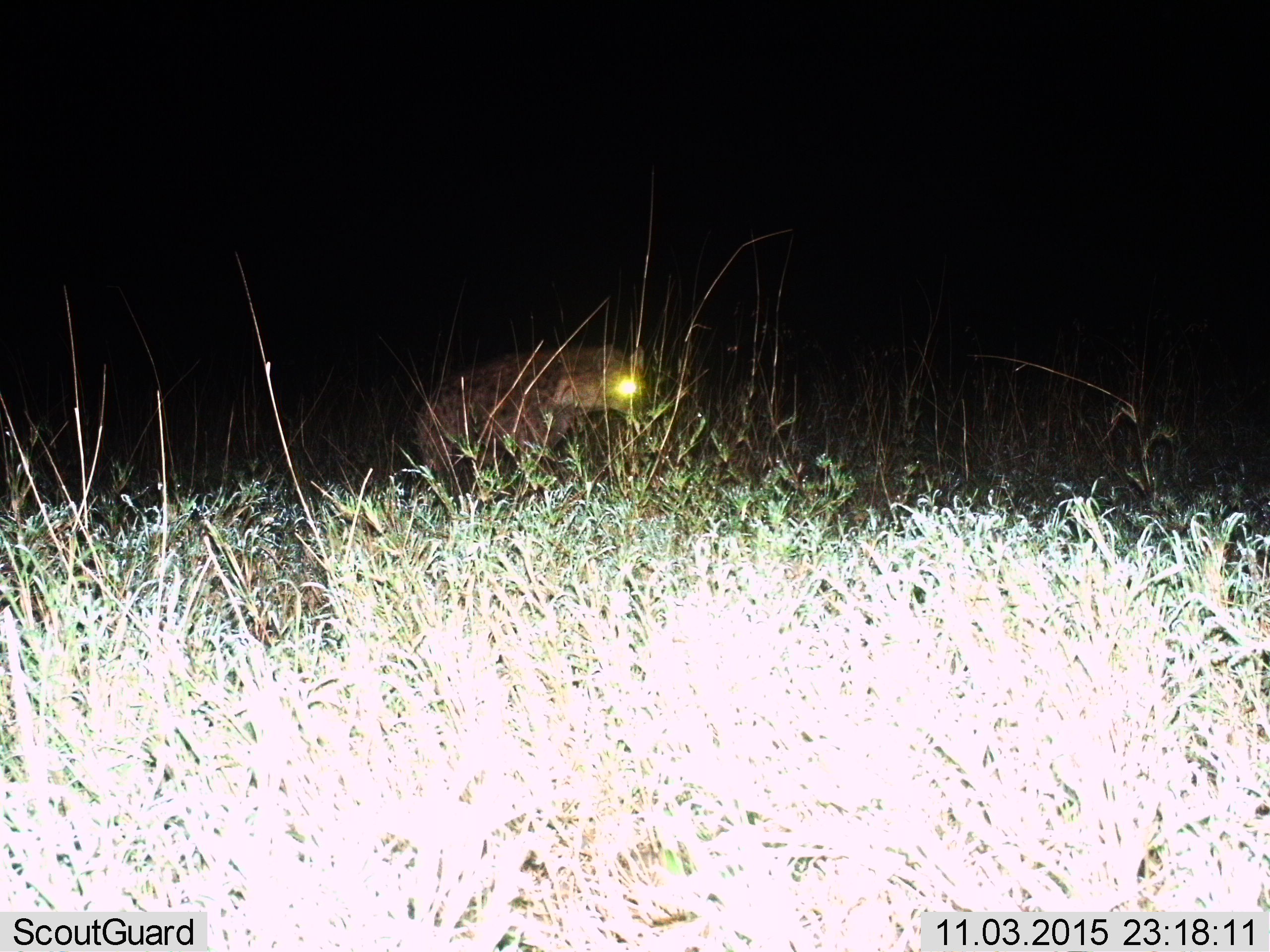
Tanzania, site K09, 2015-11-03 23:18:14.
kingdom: Animalia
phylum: Chordata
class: Mammalia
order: Carnivora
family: Hyaenidae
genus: Crocuta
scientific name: Crocuta crocuta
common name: spotted hyena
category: hyenaspotted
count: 1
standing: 25%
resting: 0%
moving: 75%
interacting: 0%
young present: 0%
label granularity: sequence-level